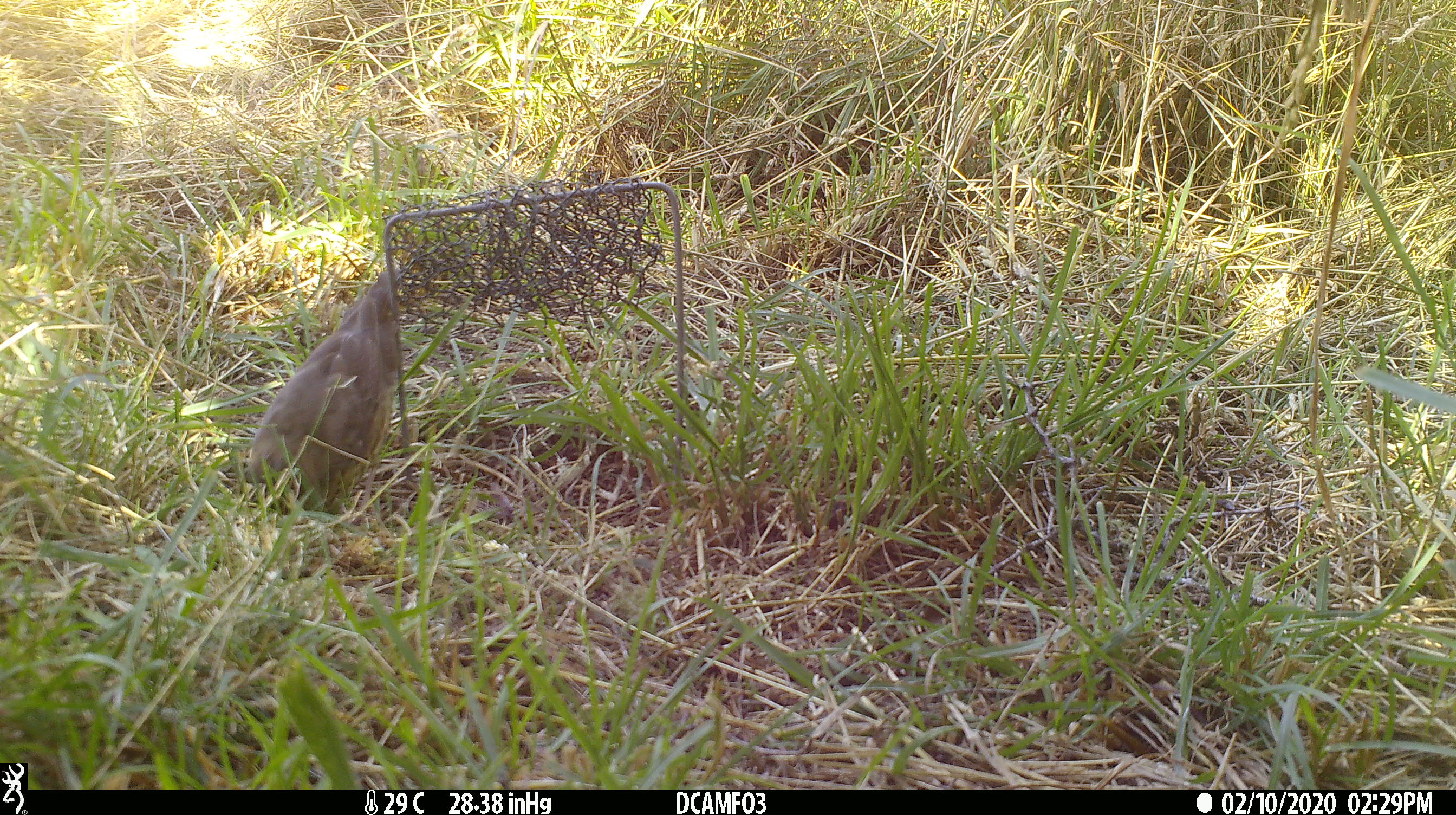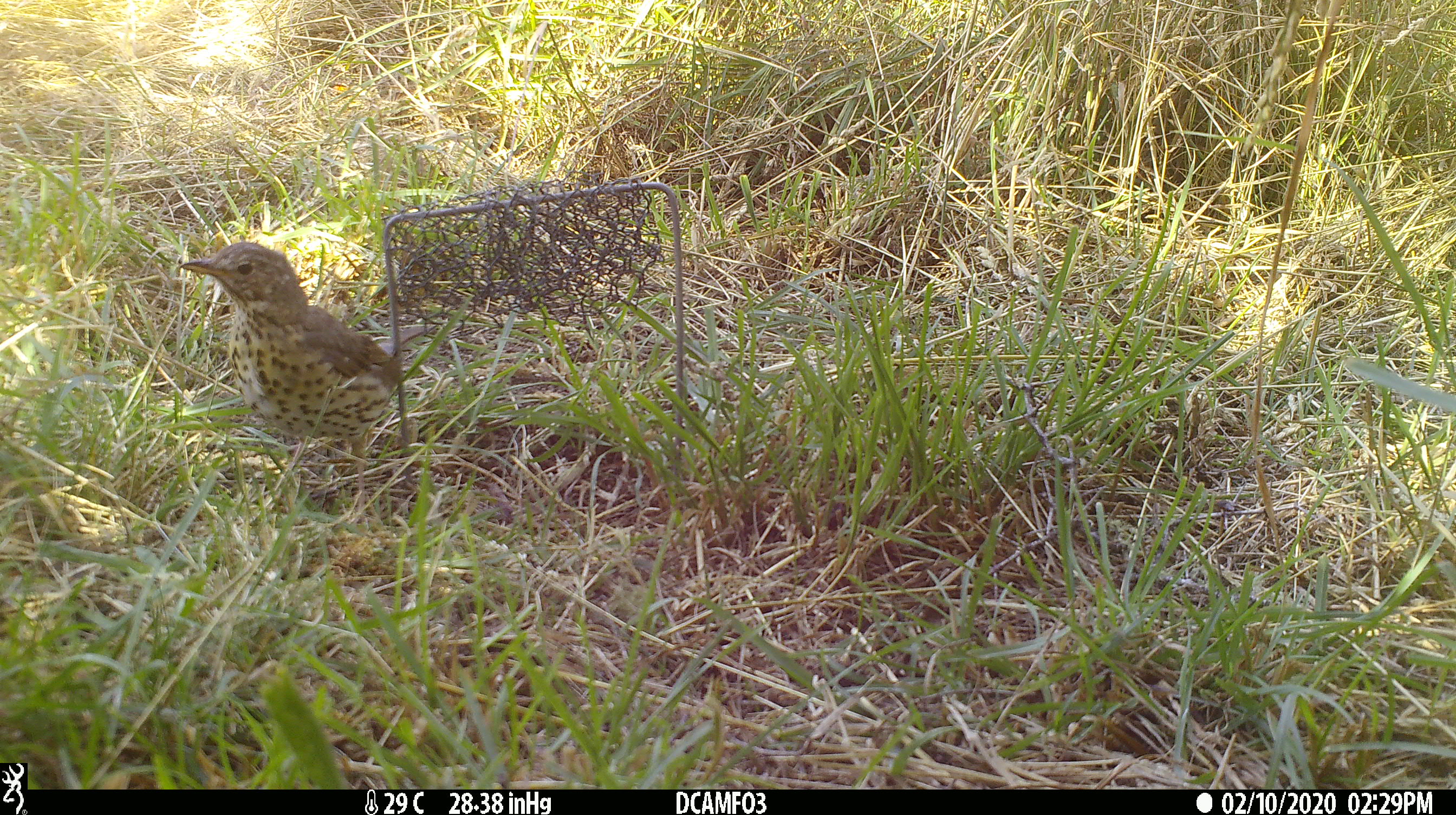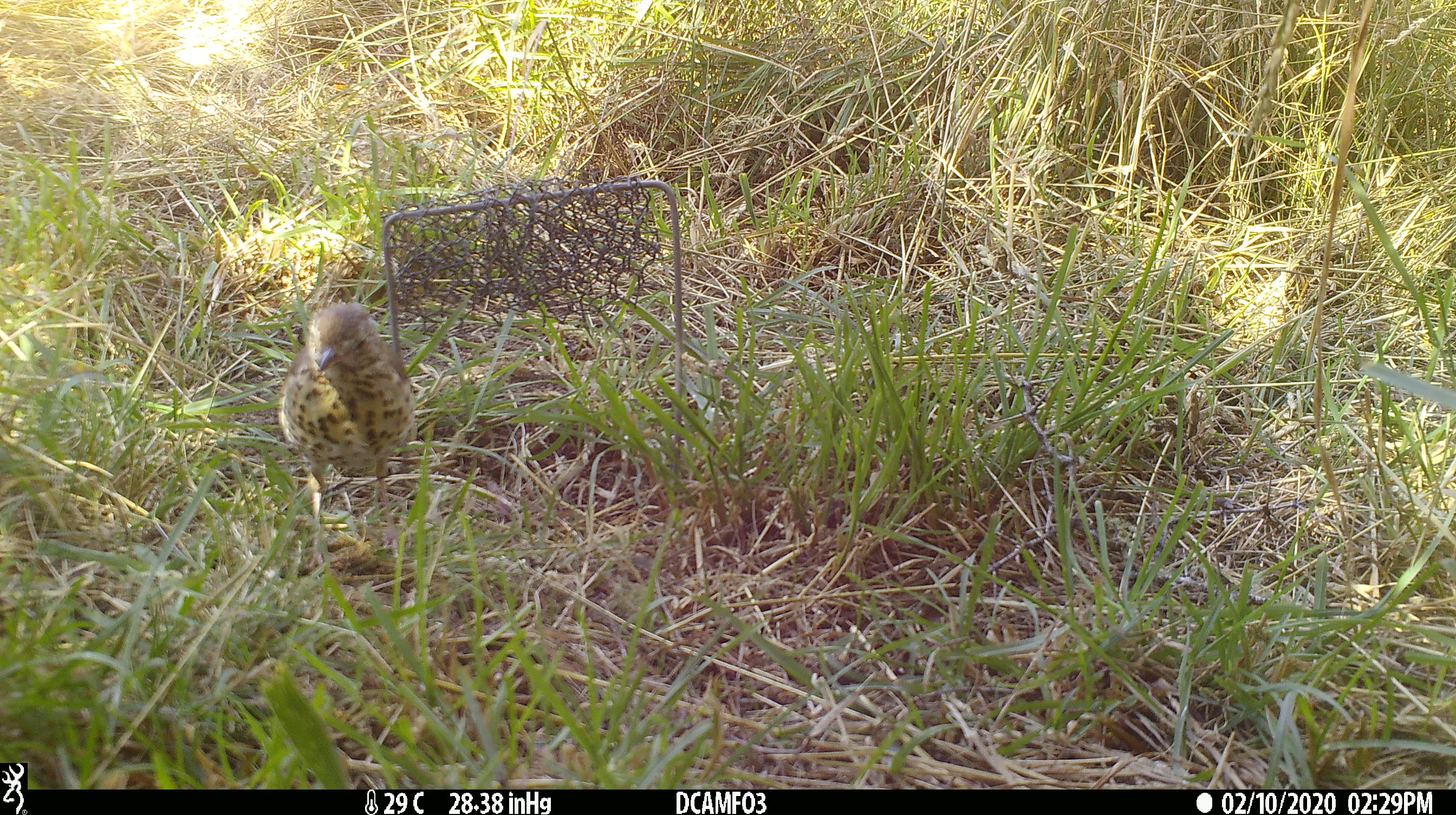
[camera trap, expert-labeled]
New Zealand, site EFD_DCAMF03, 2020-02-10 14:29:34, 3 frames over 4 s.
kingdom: Animalia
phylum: Chordata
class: Aves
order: Passeriformes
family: Turdidae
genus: Turdus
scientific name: Turdus philomelos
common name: song thrush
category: thrush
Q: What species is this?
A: Thrush (song thrush) (Turdus philomelos).